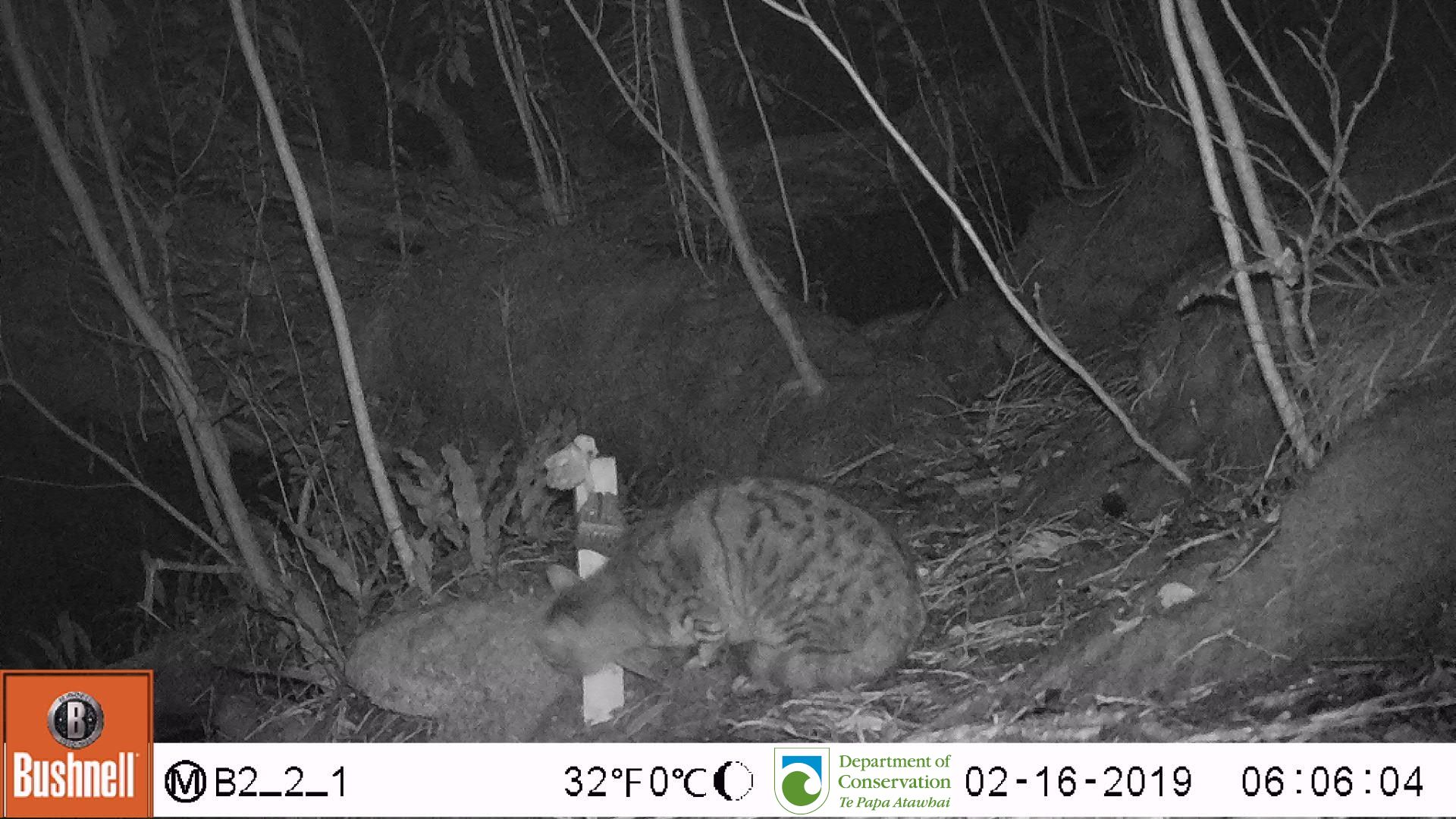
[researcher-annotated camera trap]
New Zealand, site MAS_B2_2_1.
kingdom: Animalia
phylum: Chordata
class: Mammalia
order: Carnivora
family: Felidae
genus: Felis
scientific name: Felis catus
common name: domestic cat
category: cat